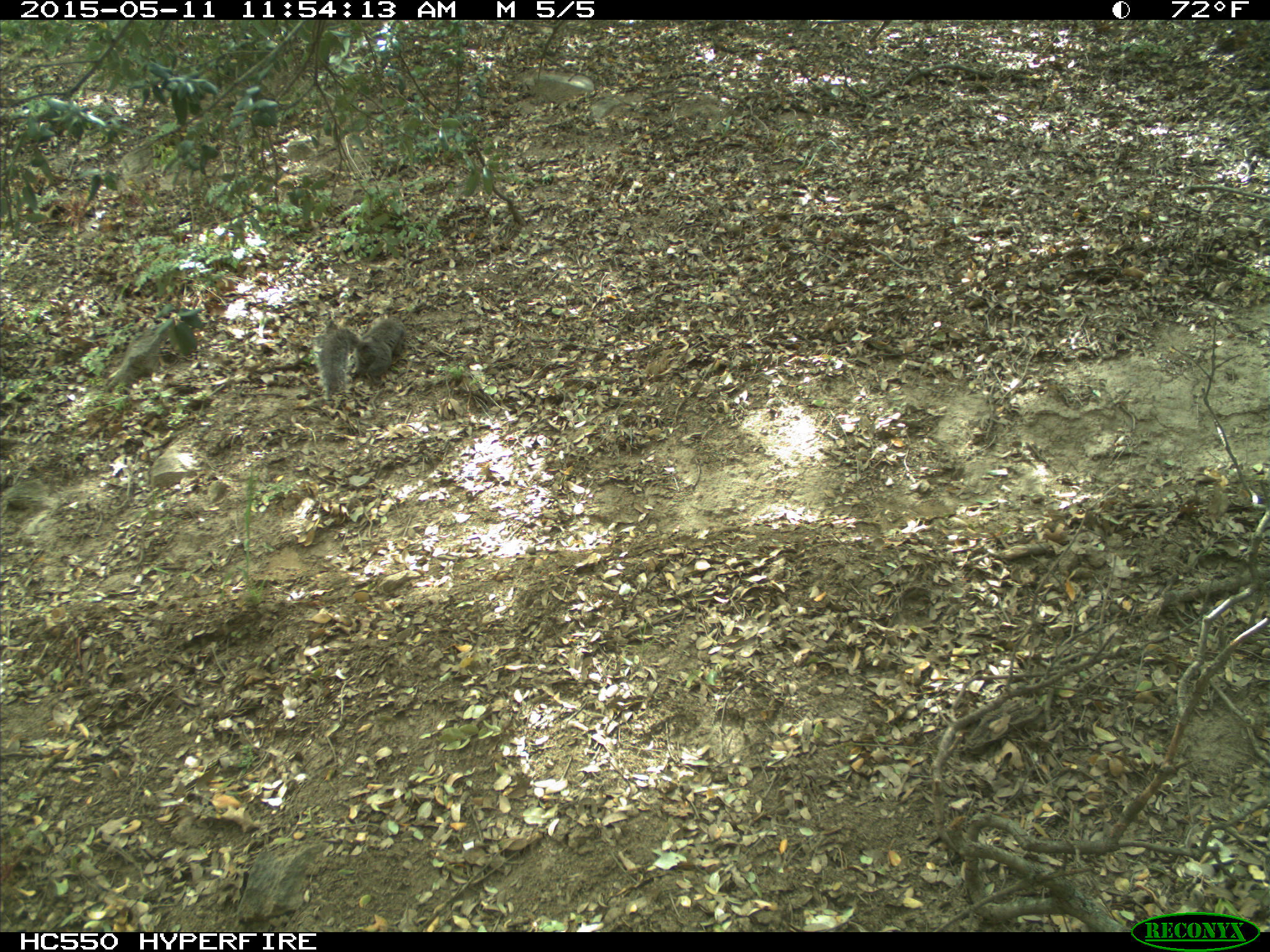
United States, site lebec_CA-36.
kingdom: Animalia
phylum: Chordata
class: Mammalia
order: Rodentia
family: Sciuridae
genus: Sciurus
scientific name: Sciurus carolinensis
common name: eastern gray squirrel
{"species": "Sciurus carolinensis (eastern gray squirrel)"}